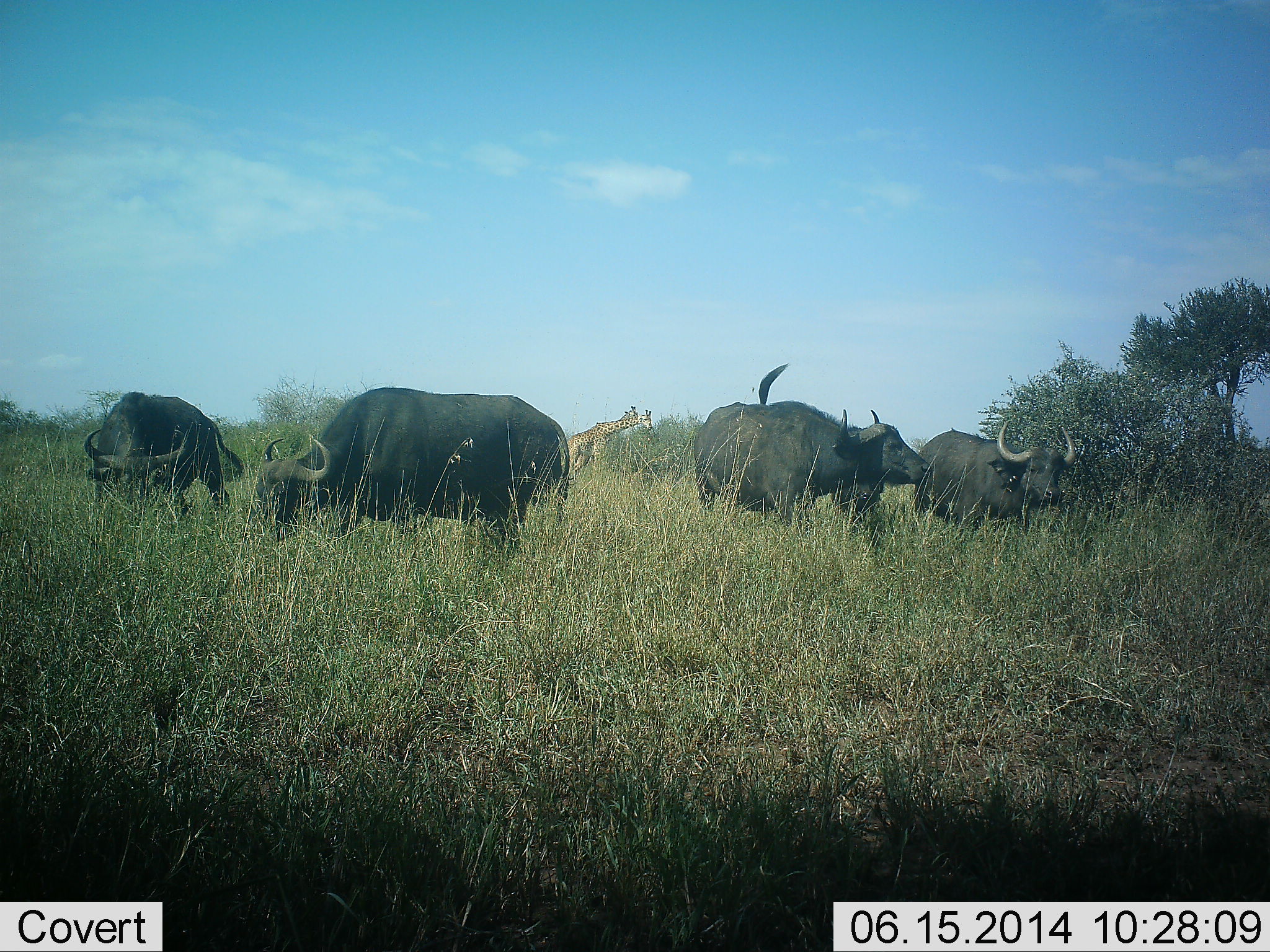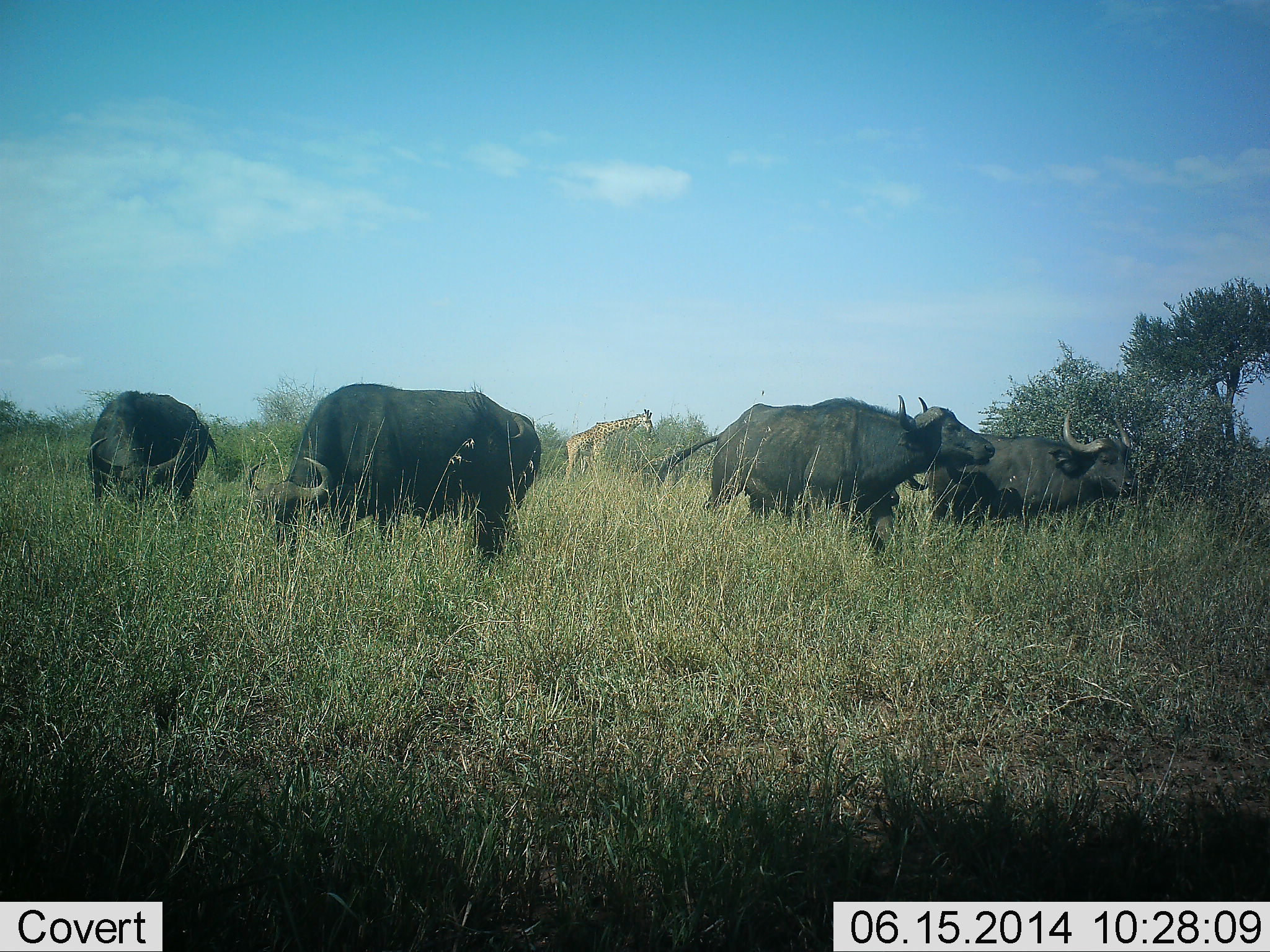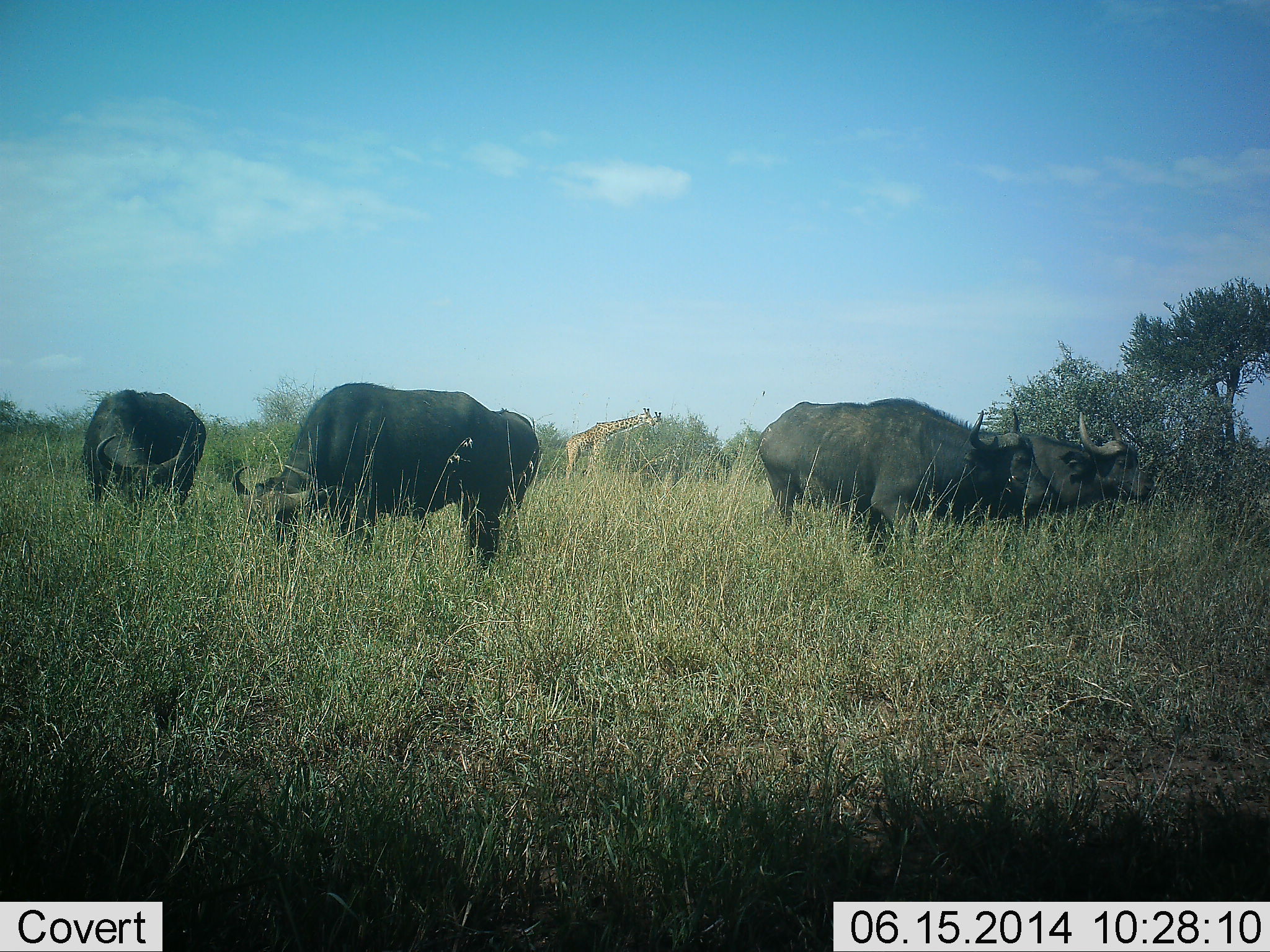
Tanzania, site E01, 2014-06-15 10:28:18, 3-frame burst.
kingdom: Animalia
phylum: Chordata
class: Mammalia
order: Artiodactyla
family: Bovidae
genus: Syncerus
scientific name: Syncerus caffer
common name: cape buffalo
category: buffalo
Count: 4.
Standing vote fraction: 29%.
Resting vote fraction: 0%.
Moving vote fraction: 43%.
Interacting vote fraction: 0%.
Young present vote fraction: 7%.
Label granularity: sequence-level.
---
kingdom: Animalia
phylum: Chordata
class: Mammalia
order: Artiodactyla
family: Giraffidae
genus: Giraffa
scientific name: Giraffa camelopardalis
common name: giraffe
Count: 1.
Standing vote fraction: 40%.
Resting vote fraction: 0%.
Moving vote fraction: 0%.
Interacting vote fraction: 0%.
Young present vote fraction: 0%.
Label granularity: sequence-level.